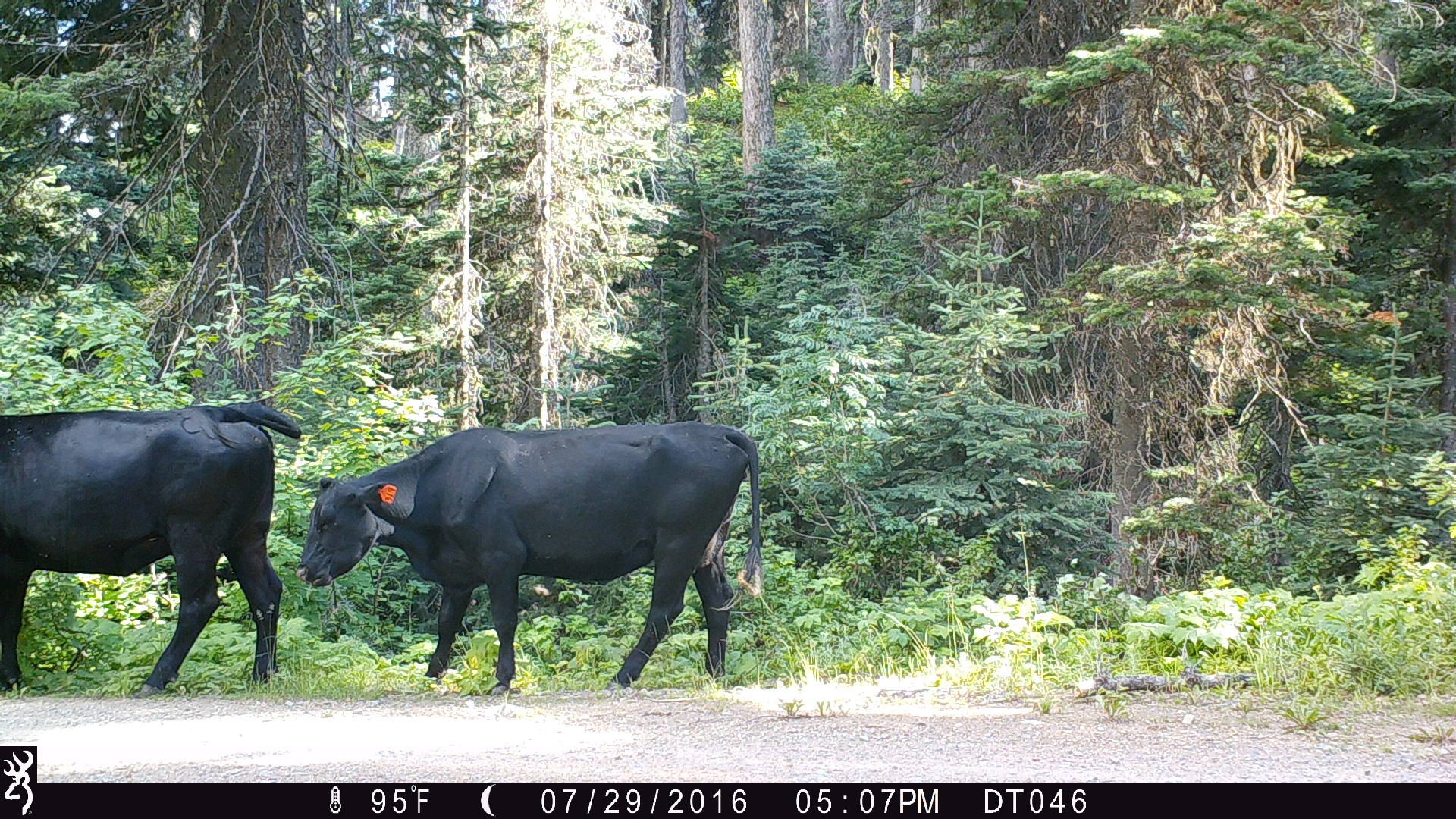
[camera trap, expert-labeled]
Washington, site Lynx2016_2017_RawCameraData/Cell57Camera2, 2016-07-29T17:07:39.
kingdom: Animalia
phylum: Chordata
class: Mammalia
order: Artiodactyla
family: Bovidae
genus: Bos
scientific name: Bos taurus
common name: domestic cattle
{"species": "domestic cattle (Bos taurus)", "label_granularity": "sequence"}